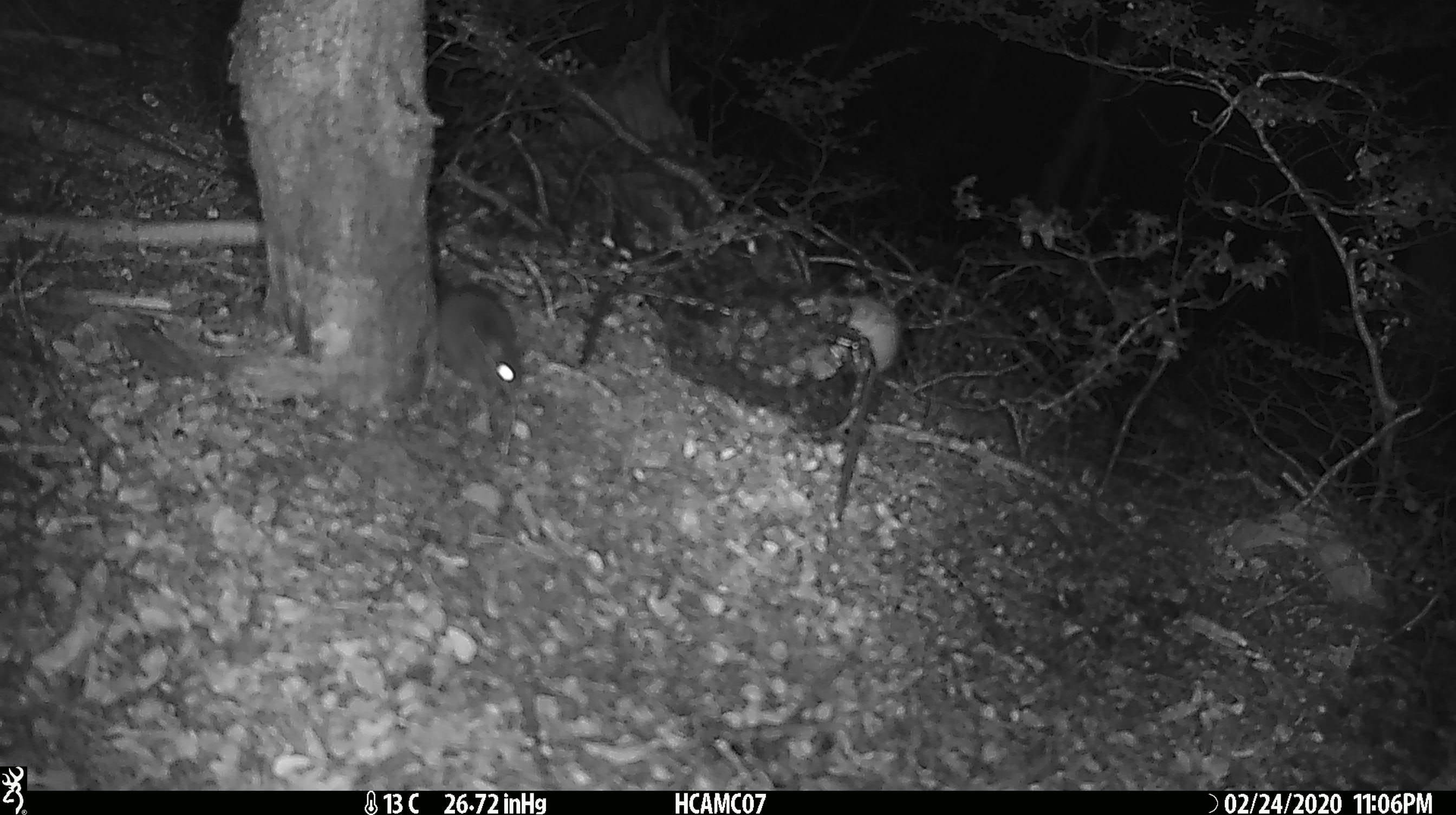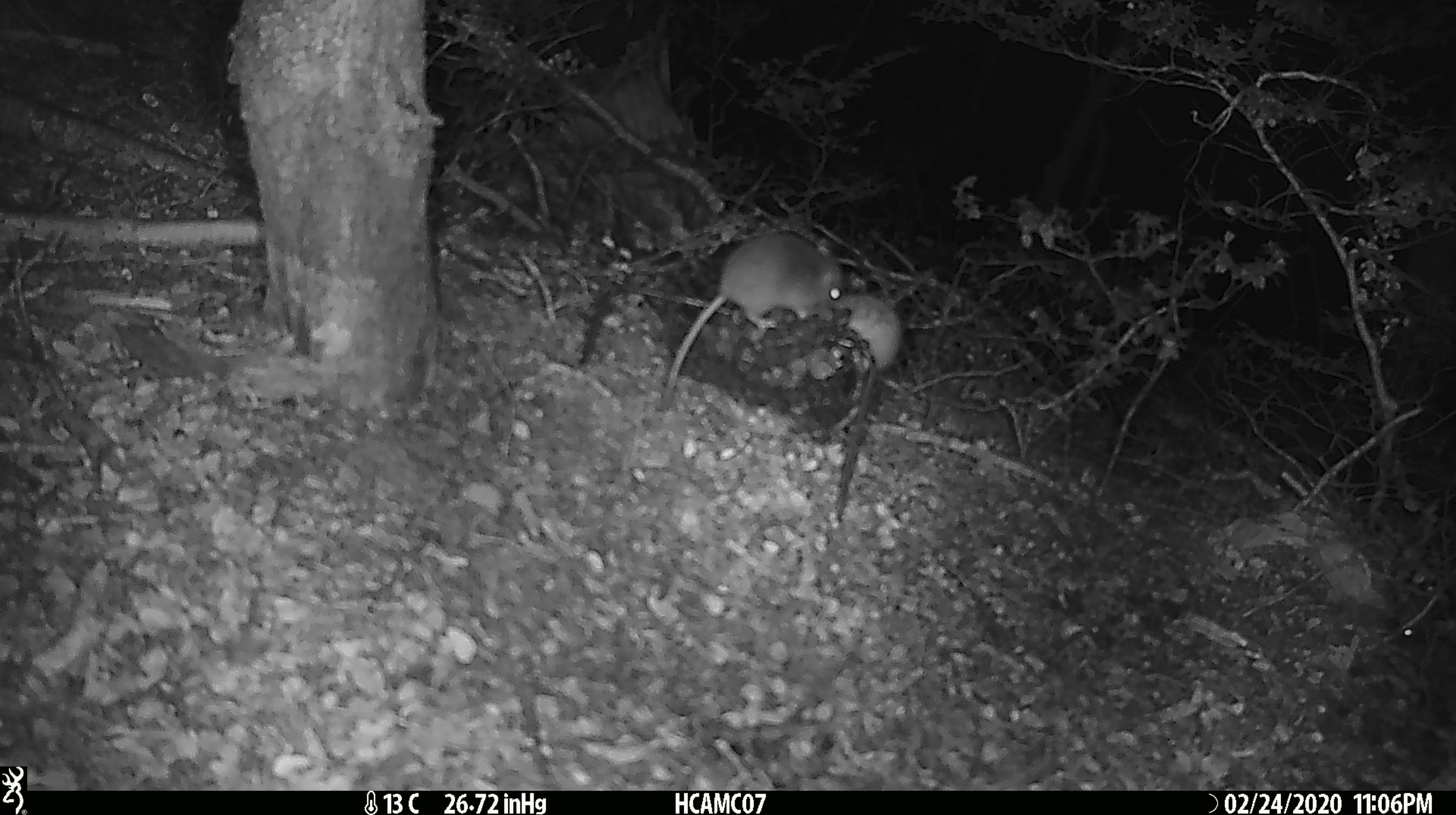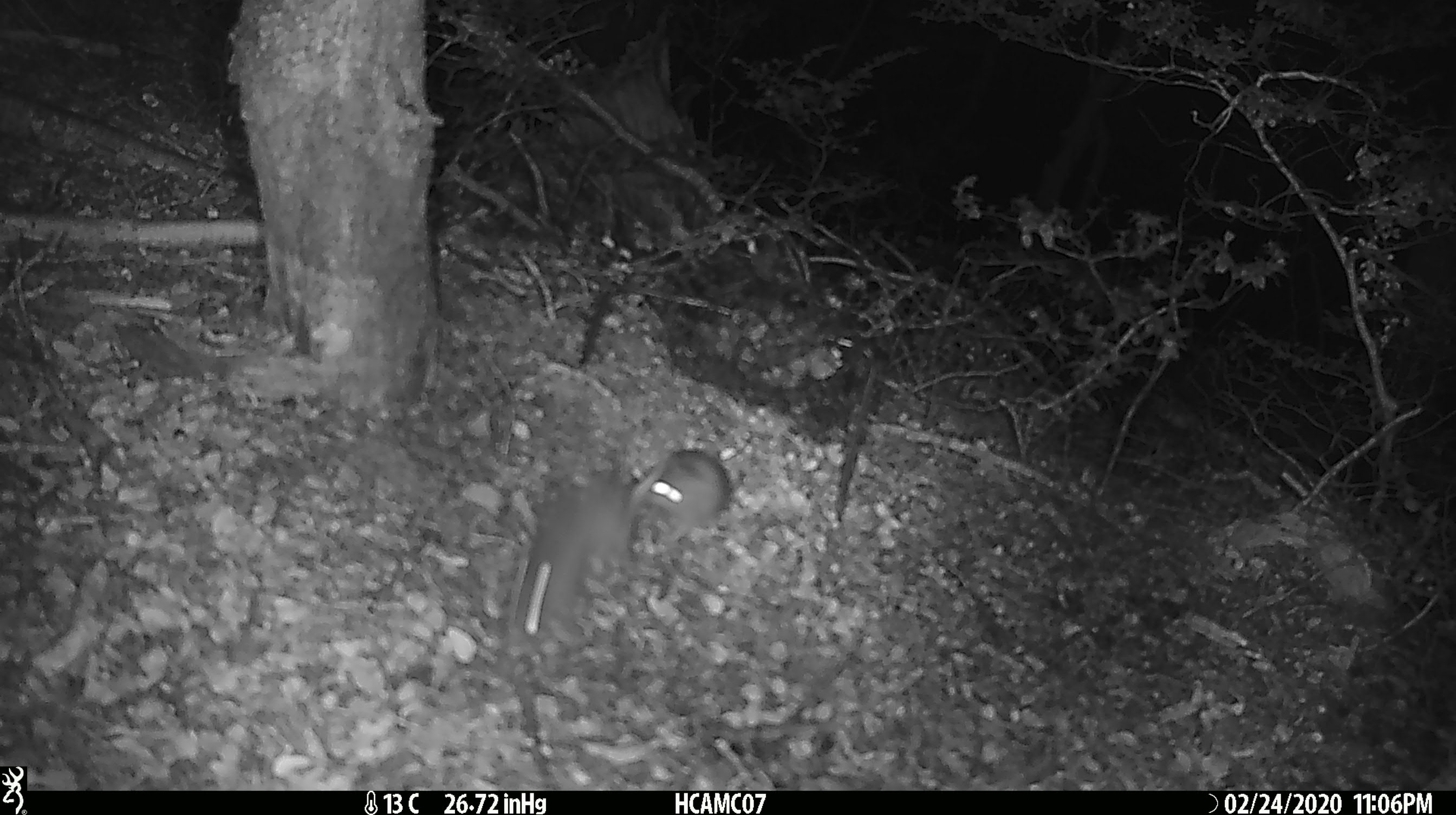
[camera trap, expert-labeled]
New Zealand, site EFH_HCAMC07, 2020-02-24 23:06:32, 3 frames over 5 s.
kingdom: Animalia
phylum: Chordata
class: Mammalia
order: Rodentia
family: Muridae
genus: Mus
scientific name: Mus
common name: mouse